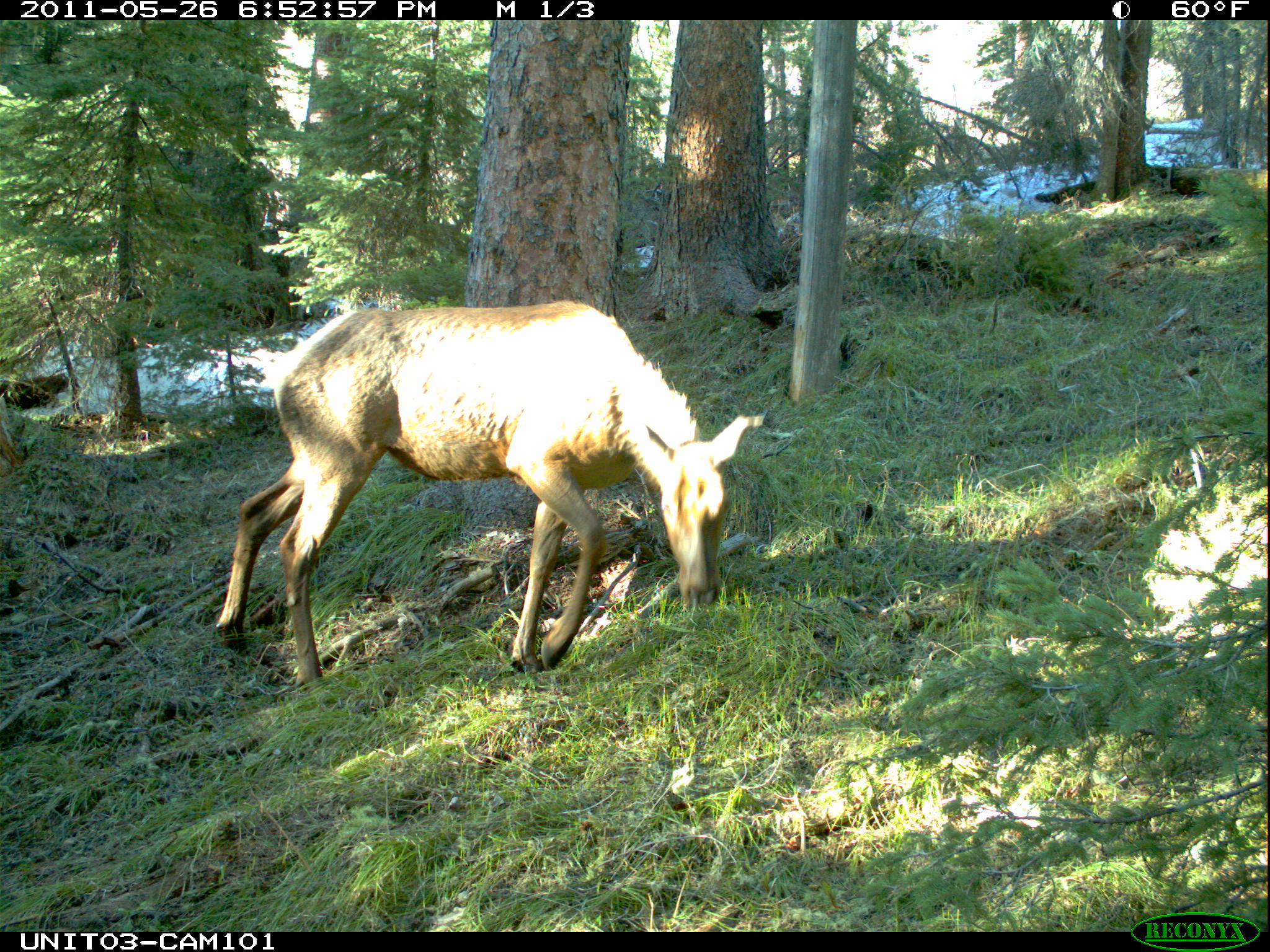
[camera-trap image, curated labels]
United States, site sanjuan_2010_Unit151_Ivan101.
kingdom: Animalia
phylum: Chordata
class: Mammalia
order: Artiodactyla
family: Cervidae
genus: Cervus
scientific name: Cervus elaphus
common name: red deer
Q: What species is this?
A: Cervus elaphus (red deer).